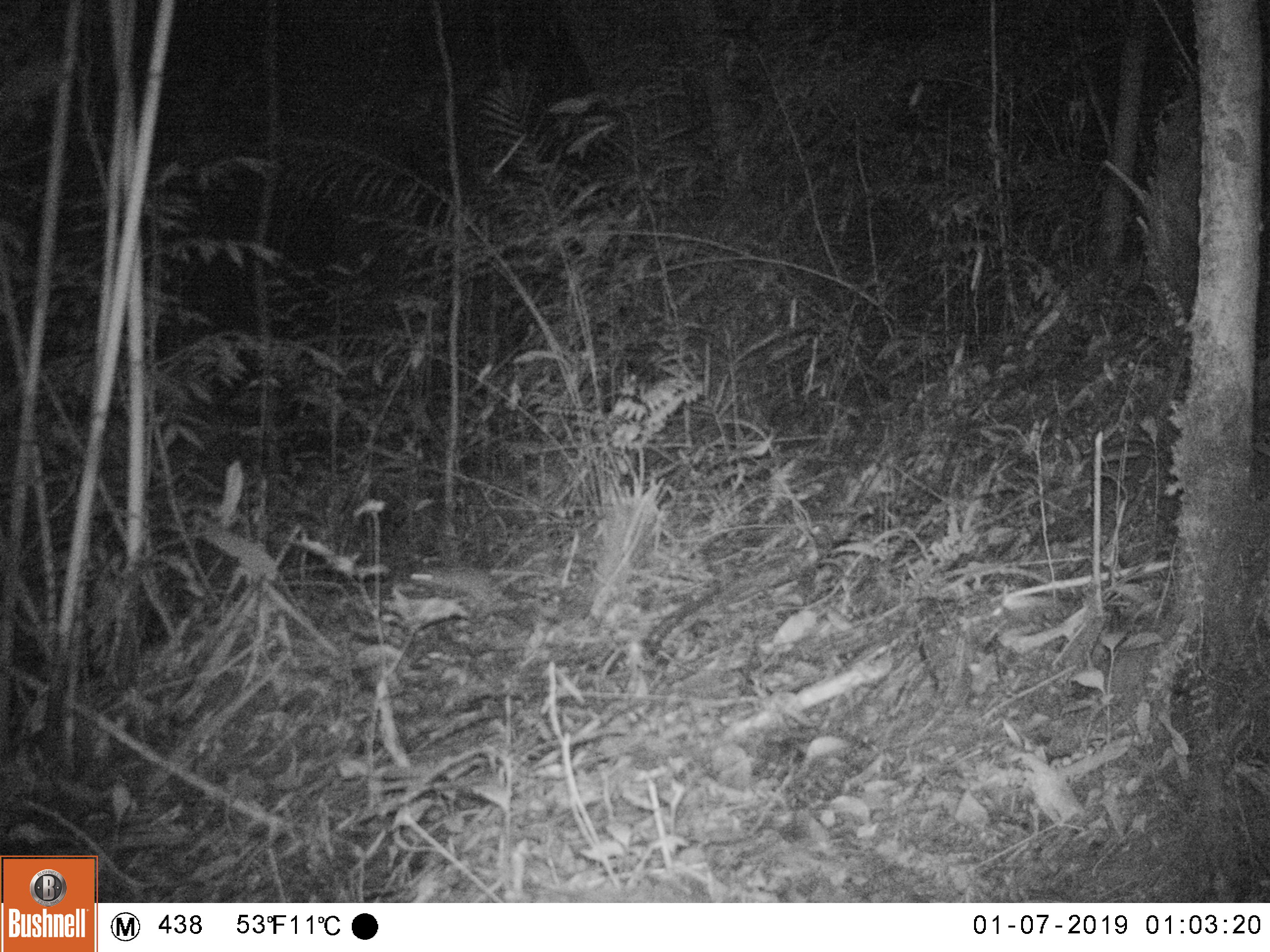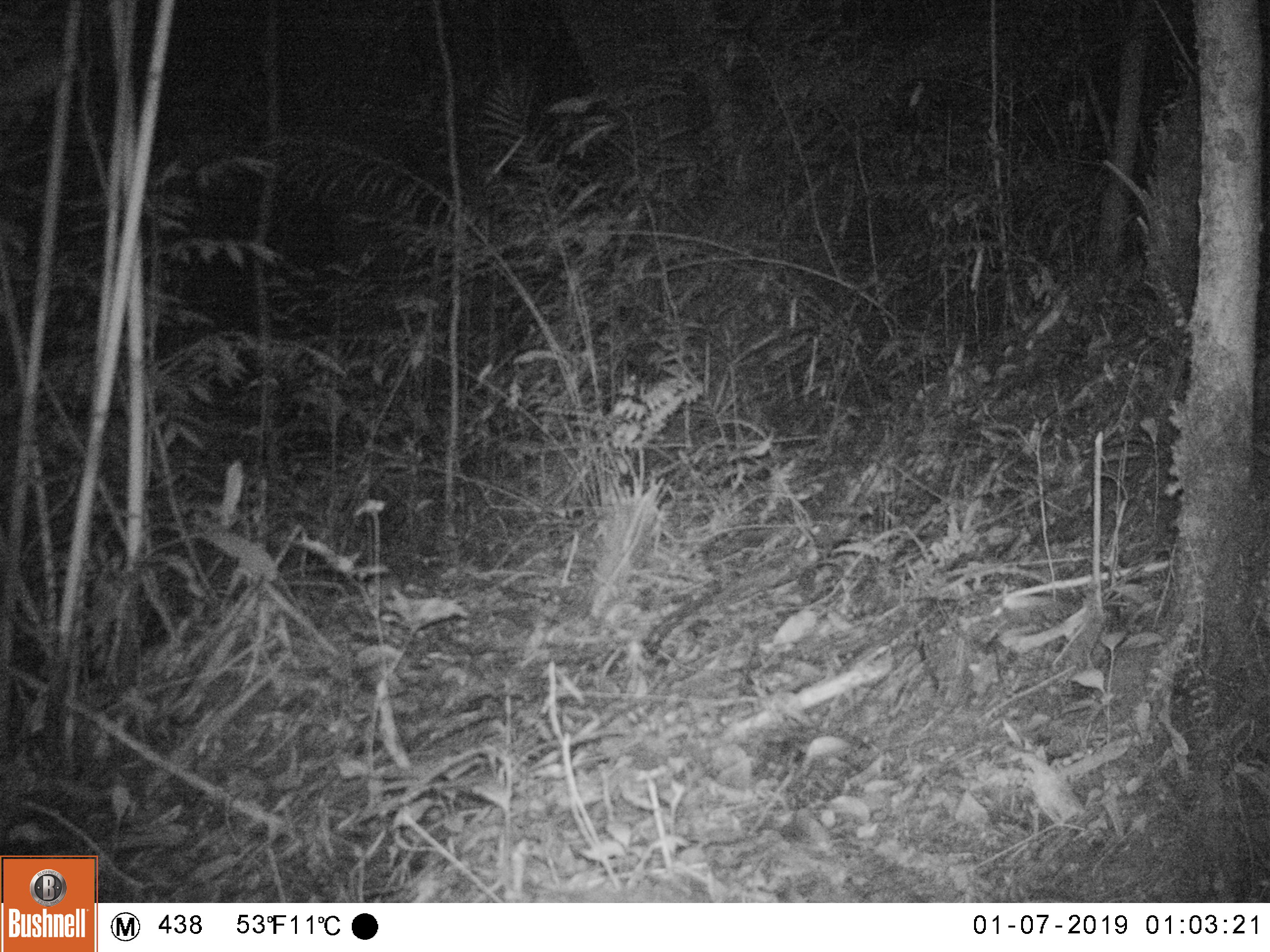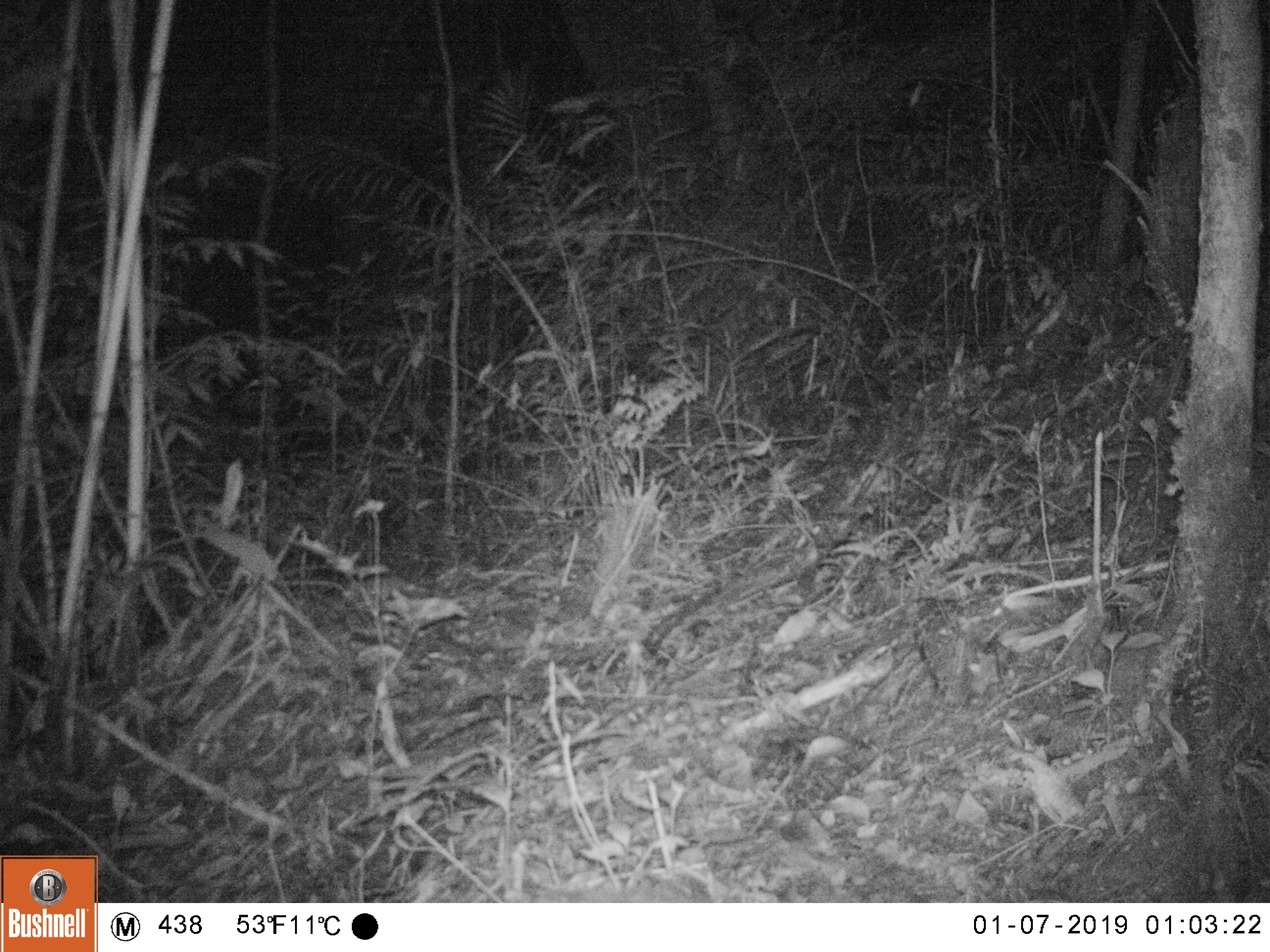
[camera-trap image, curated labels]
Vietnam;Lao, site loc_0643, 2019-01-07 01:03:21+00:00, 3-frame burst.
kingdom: Animalia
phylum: Chordata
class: Mammalia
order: Rodentia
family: Muridae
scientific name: Muridae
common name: old-world mice and rats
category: unidentified murid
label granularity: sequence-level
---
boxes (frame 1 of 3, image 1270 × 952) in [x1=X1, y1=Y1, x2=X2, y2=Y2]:
unidentified murid: [x1=407, y1=564, x2=506, y2=608]